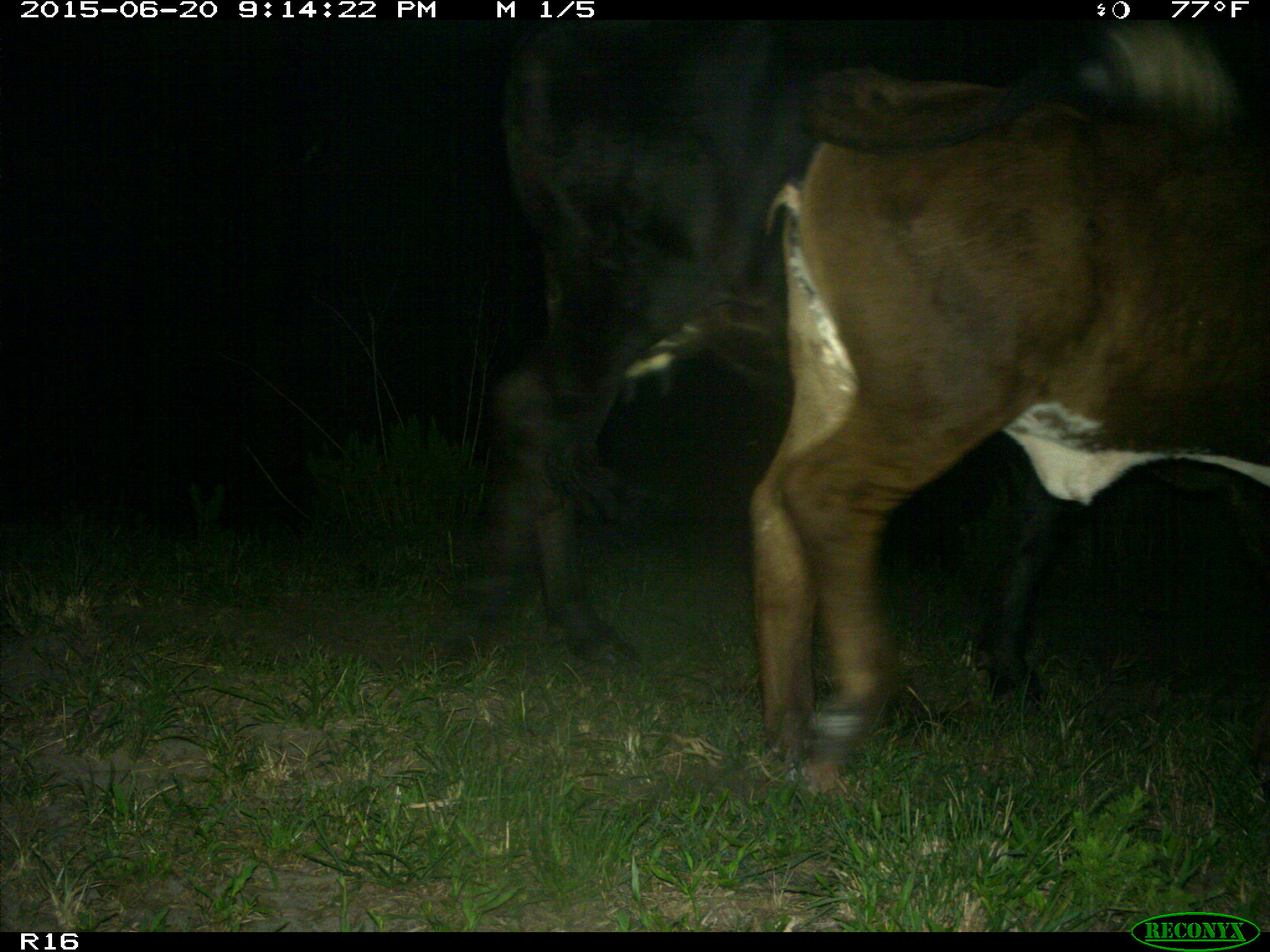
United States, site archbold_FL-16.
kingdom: Animalia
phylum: Chordata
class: Mammalia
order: Artiodactyla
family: Bovidae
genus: Bos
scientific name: Bos taurus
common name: domestic cow